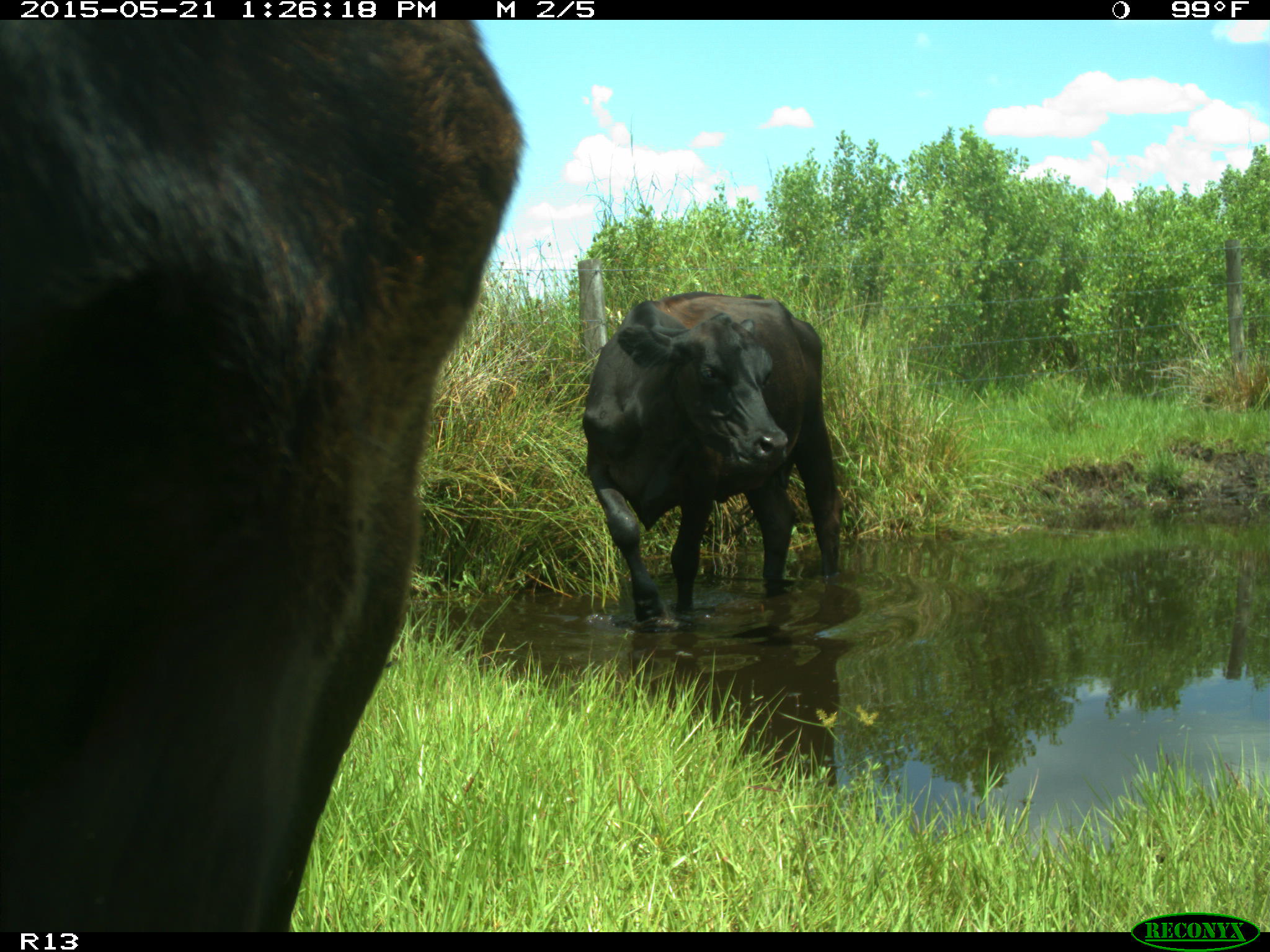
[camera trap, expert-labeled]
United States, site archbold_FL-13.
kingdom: Animalia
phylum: Chordata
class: Mammalia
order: Artiodactyla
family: Bovidae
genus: Bos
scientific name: Bos taurus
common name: domestic cow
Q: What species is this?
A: Bos taurus (domestic cow).